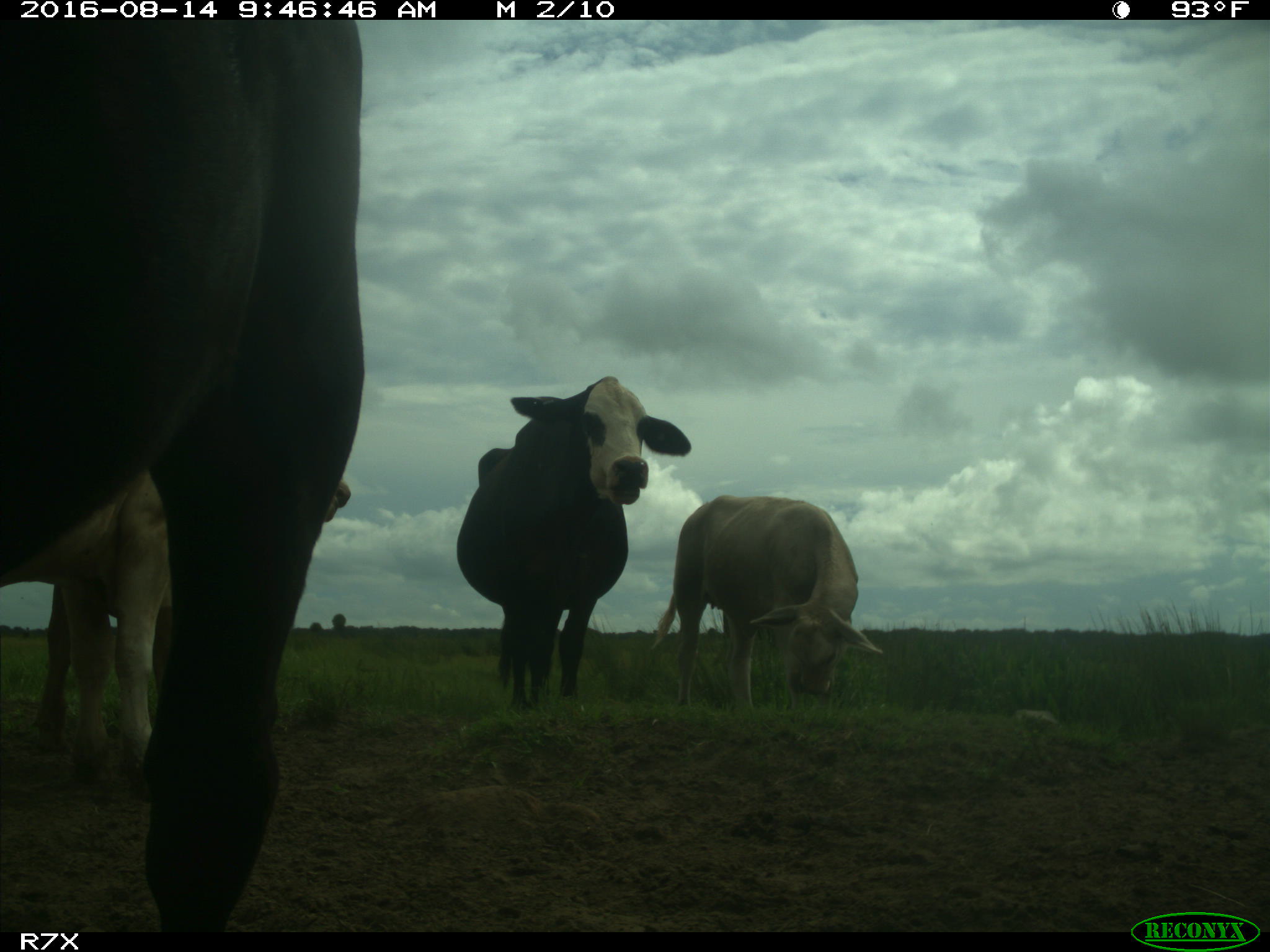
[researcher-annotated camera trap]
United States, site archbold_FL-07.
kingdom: Animalia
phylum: Chordata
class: Mammalia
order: Artiodactyla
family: Bovidae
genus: Bos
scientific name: Bos taurus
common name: domestic cow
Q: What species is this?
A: Bos taurus (domestic cow).